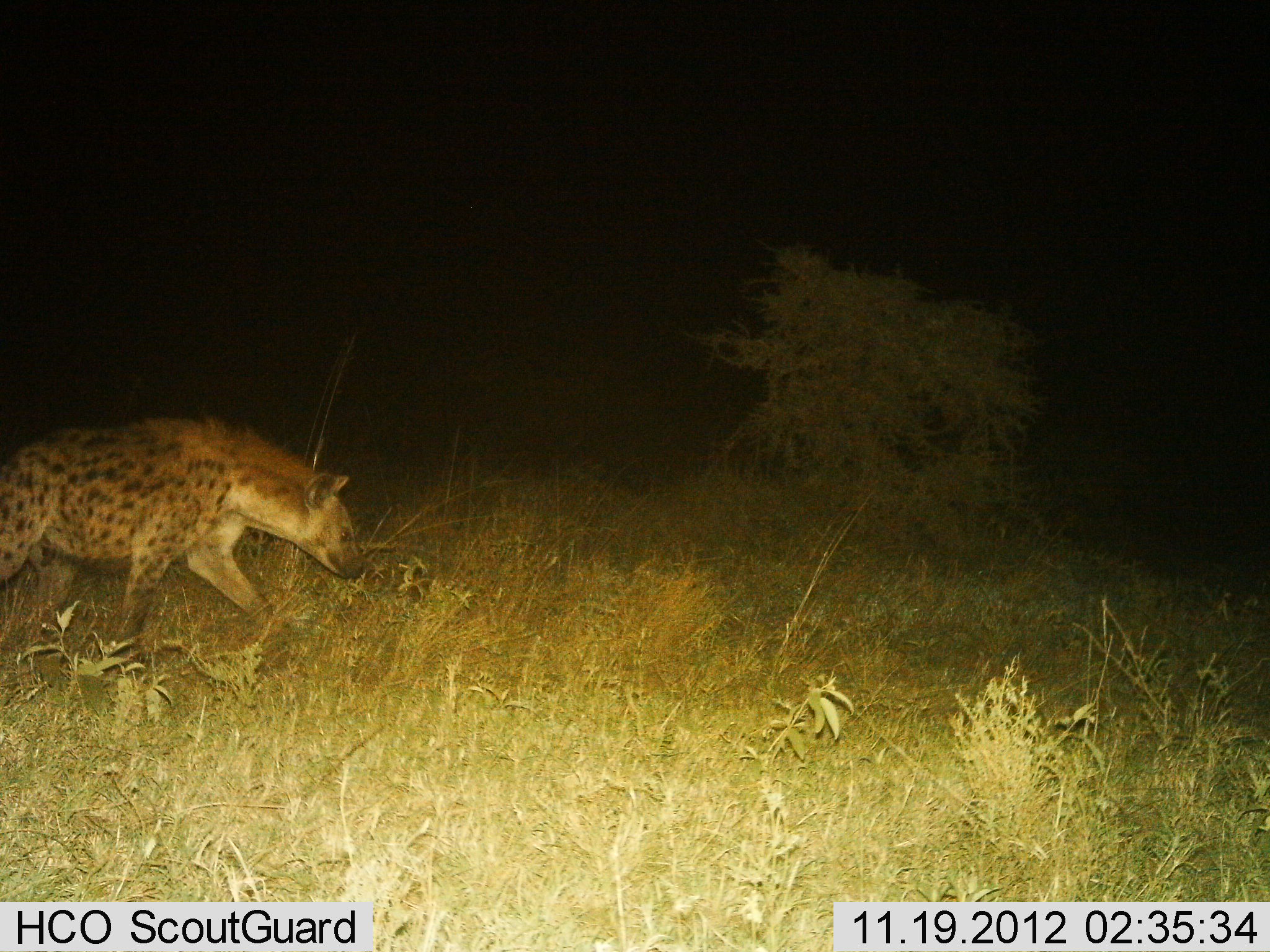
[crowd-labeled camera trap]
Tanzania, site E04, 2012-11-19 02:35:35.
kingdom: Animalia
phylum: Chordata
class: Mammalia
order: Carnivora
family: Hyaenidae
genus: Crocuta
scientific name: Crocuta crocuta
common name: spotted hyena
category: hyenaspotted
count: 1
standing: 0%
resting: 0%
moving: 100%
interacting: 0%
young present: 0%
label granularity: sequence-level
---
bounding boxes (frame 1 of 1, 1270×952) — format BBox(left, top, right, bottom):
animal: BBox(0, 415, 366, 668)